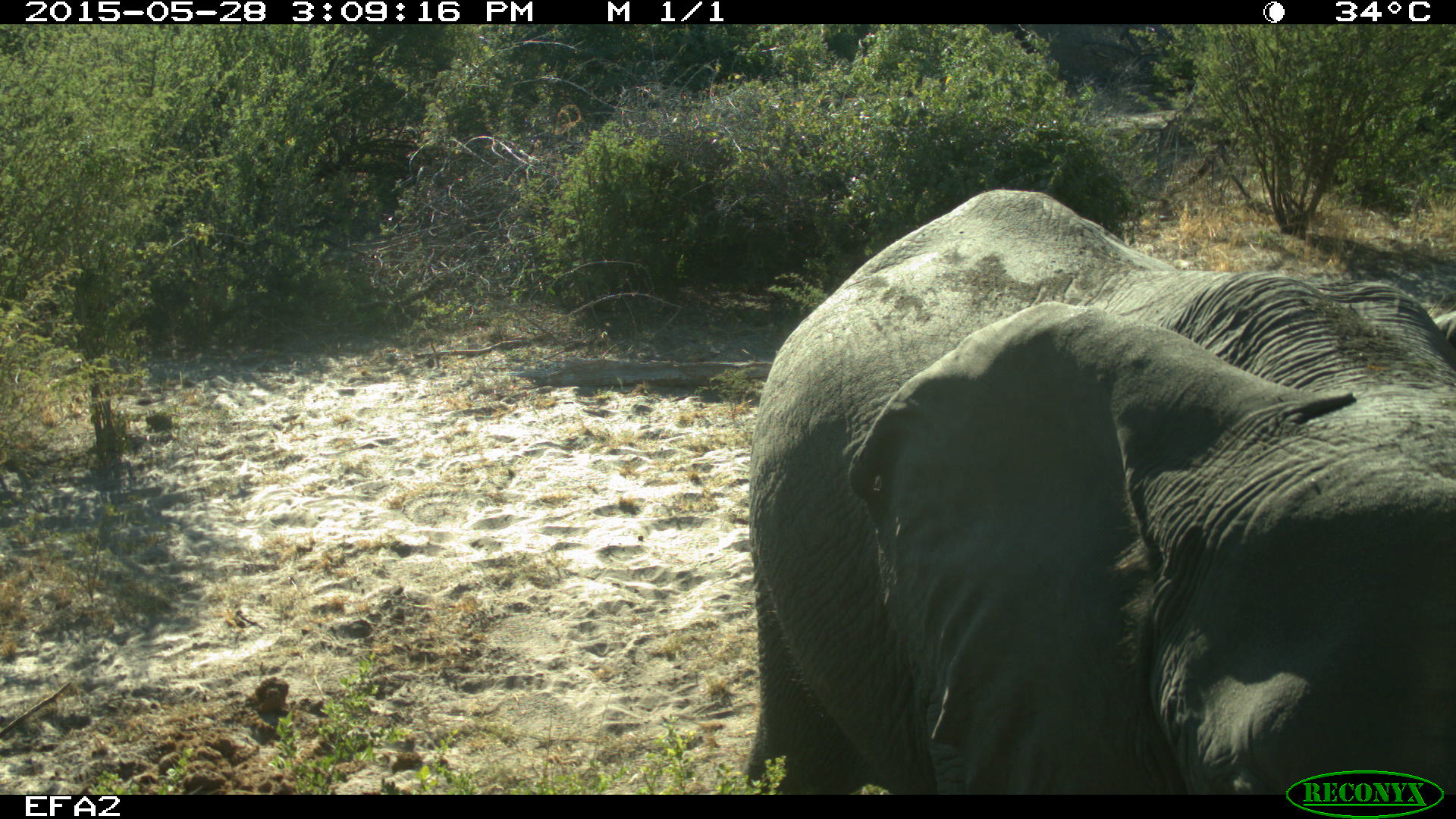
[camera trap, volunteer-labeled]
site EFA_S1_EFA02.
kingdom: Animalia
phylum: Chordata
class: Mammalia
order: Proboscidea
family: Elephantidae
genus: Loxodonta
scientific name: Loxodonta africana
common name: african bush elephant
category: elephant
Elephant (african bush elephant) (Loxodonta africana), count 1. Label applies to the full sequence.